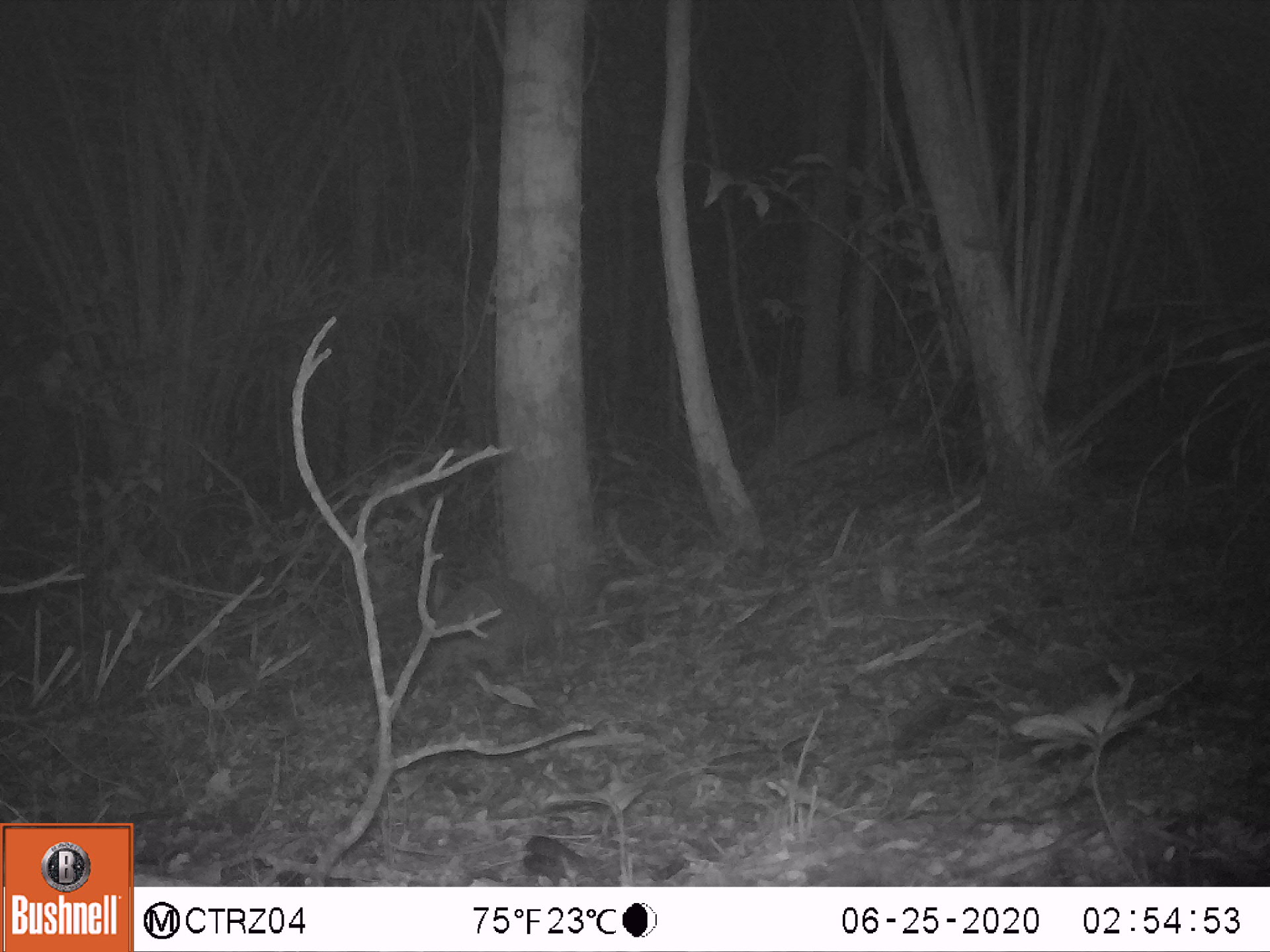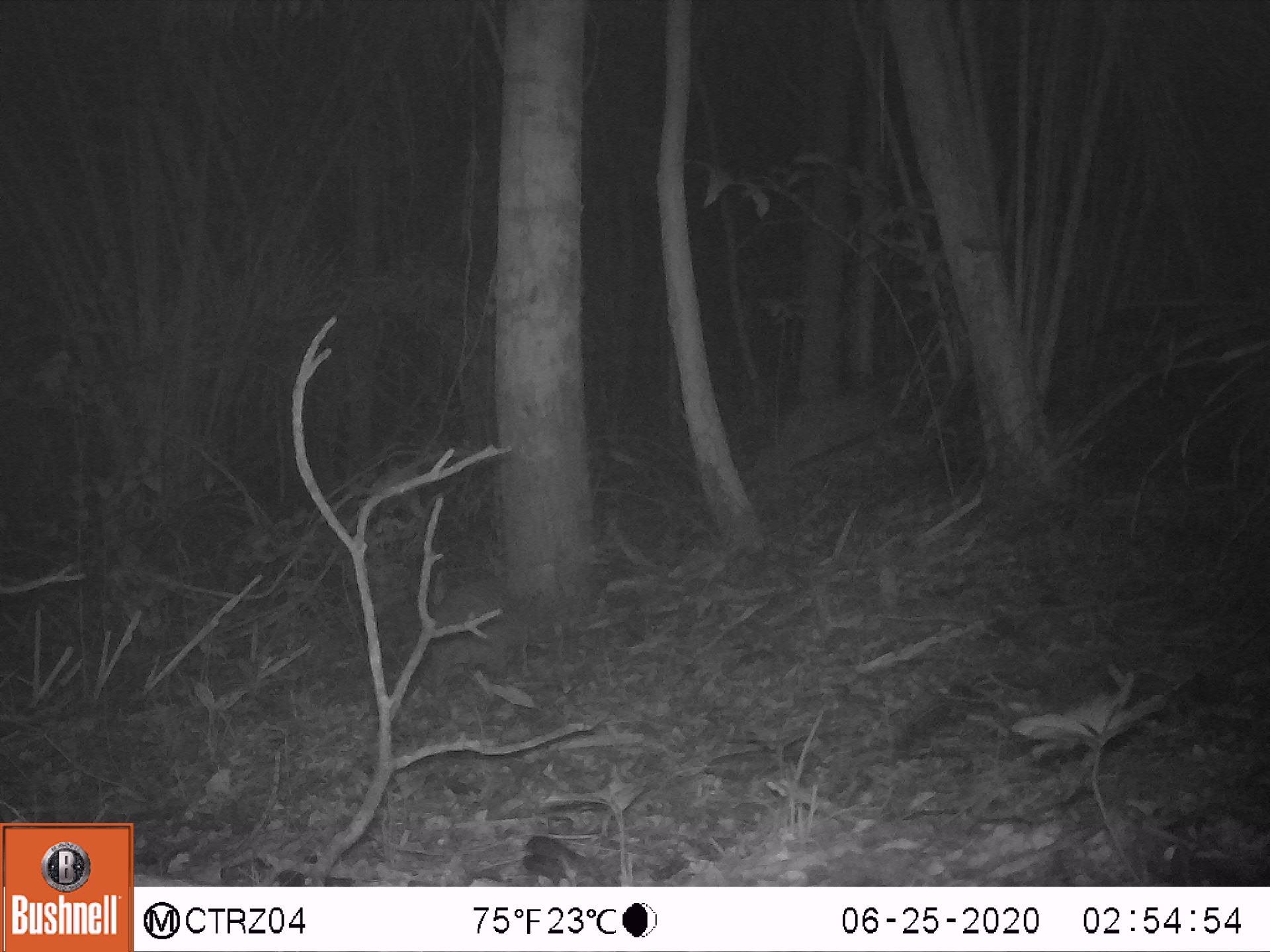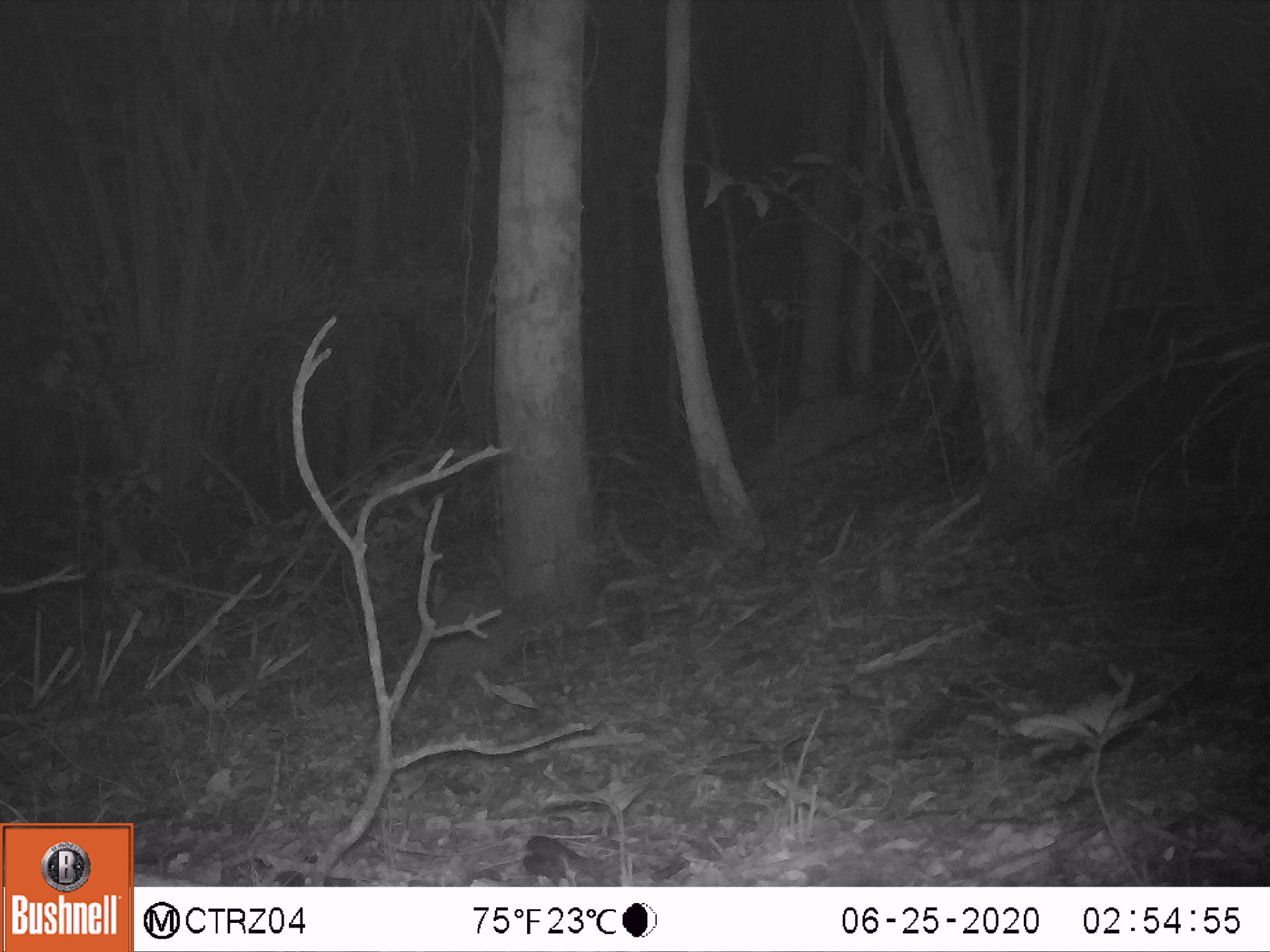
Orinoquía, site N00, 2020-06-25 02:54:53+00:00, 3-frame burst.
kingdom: Animalia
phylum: Chordata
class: Mammalia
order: Cingulata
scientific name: Cingulata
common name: armadillo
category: unknown armadillo